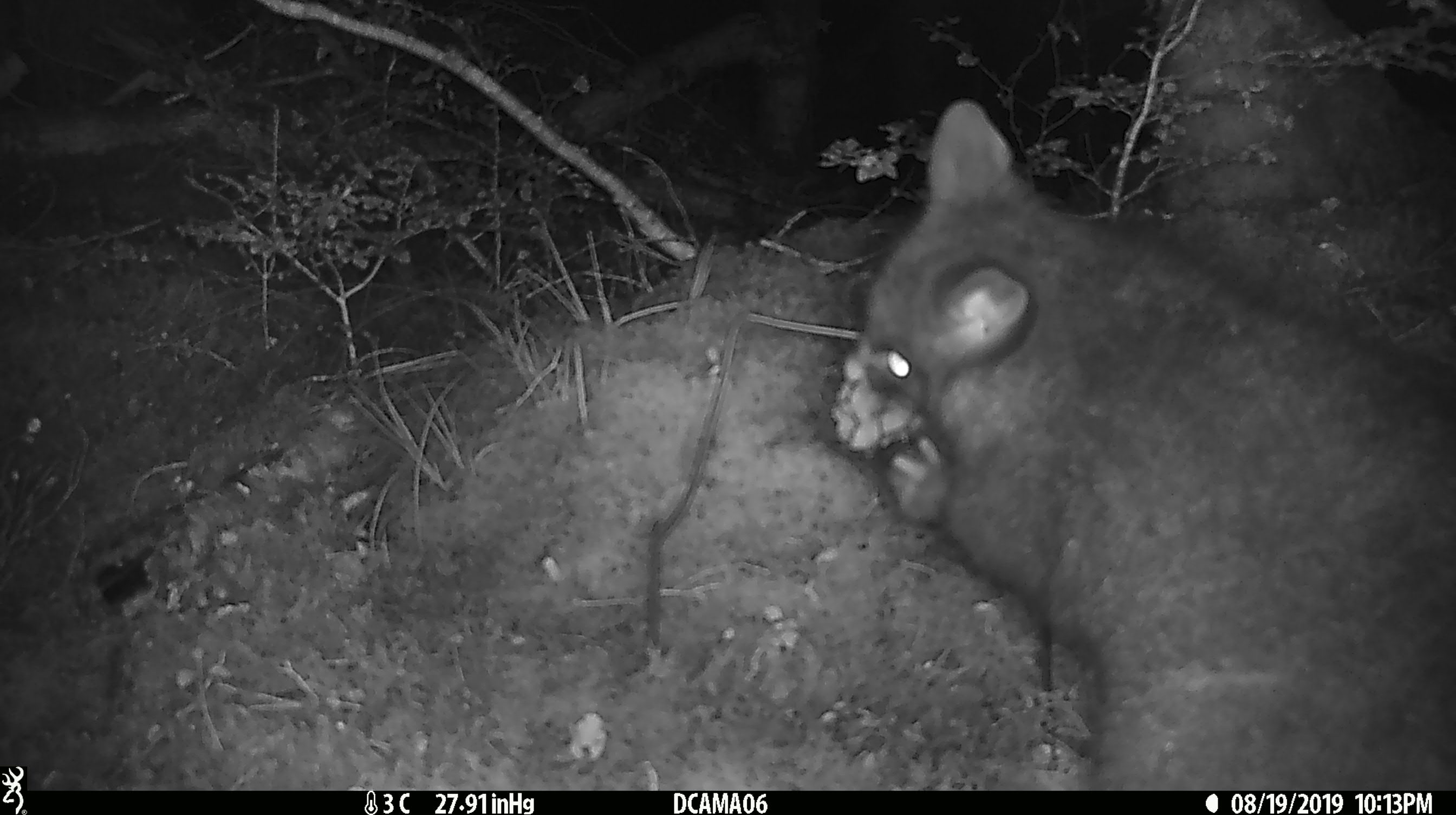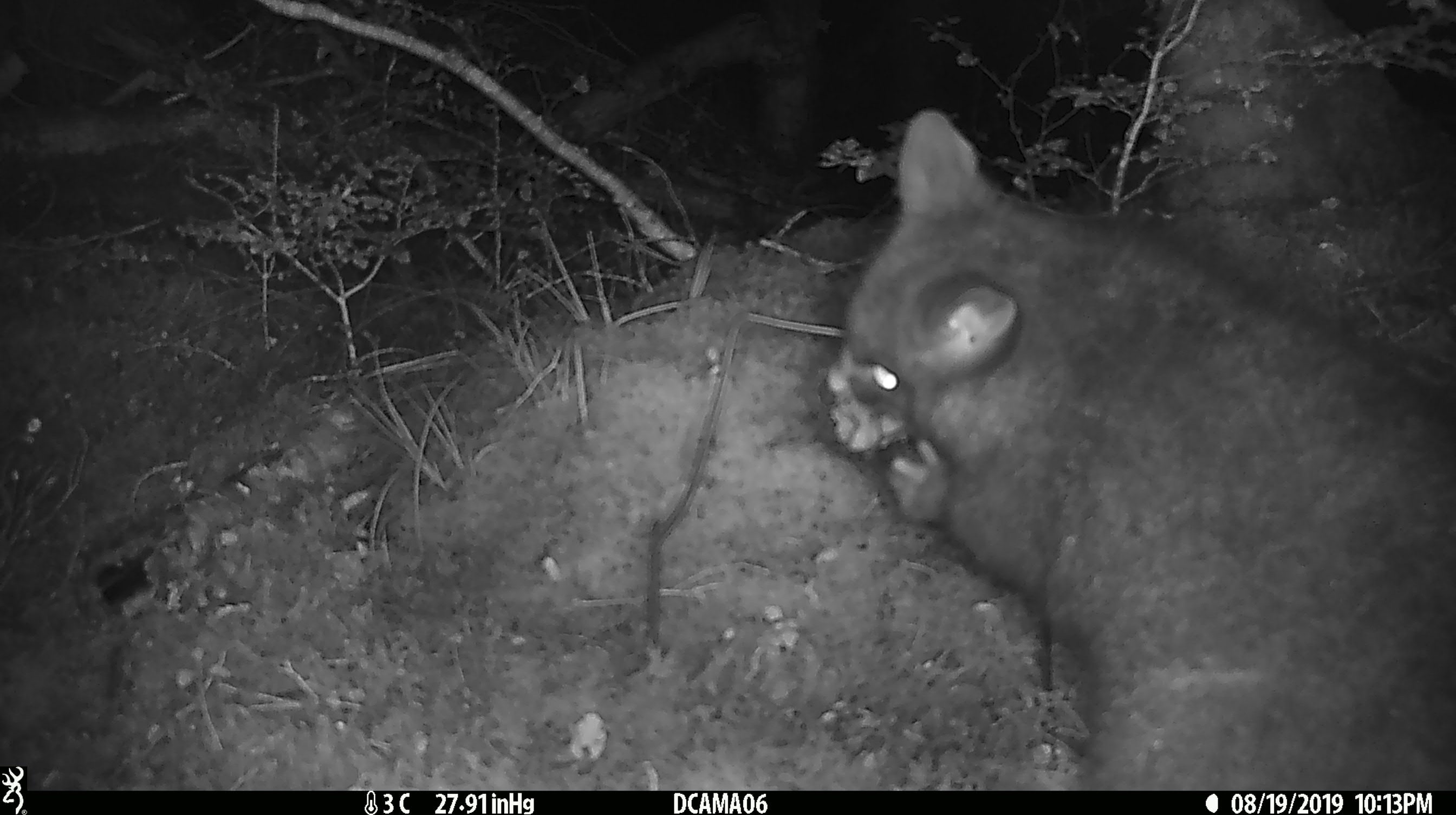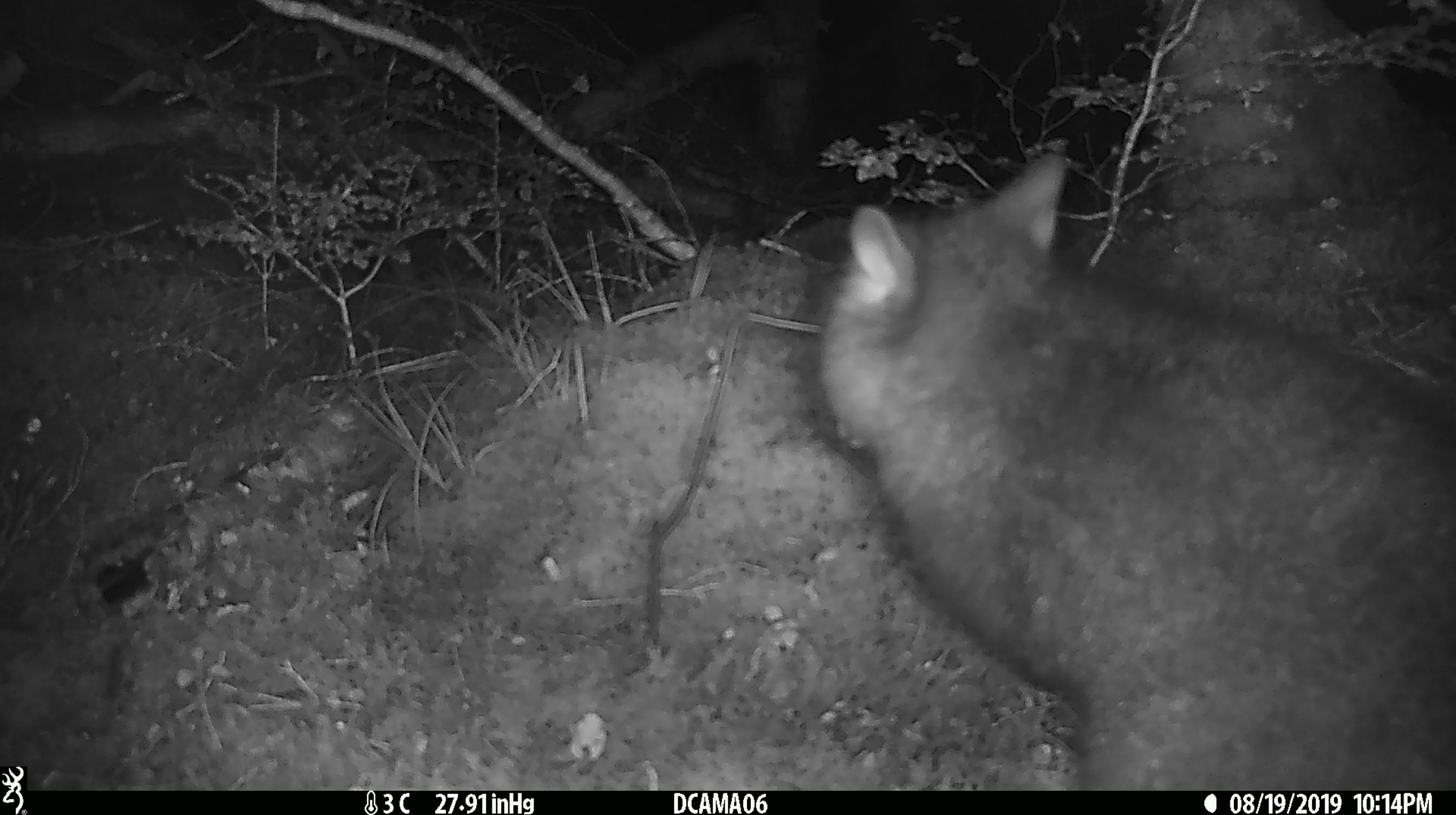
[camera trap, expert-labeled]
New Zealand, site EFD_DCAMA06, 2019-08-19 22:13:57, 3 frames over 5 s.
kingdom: Animalia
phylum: Chordata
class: Mammalia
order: Diprotodontia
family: Phalangeridae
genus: Trichosurus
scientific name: Trichosurus vulpecula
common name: common brushtail possum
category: possum